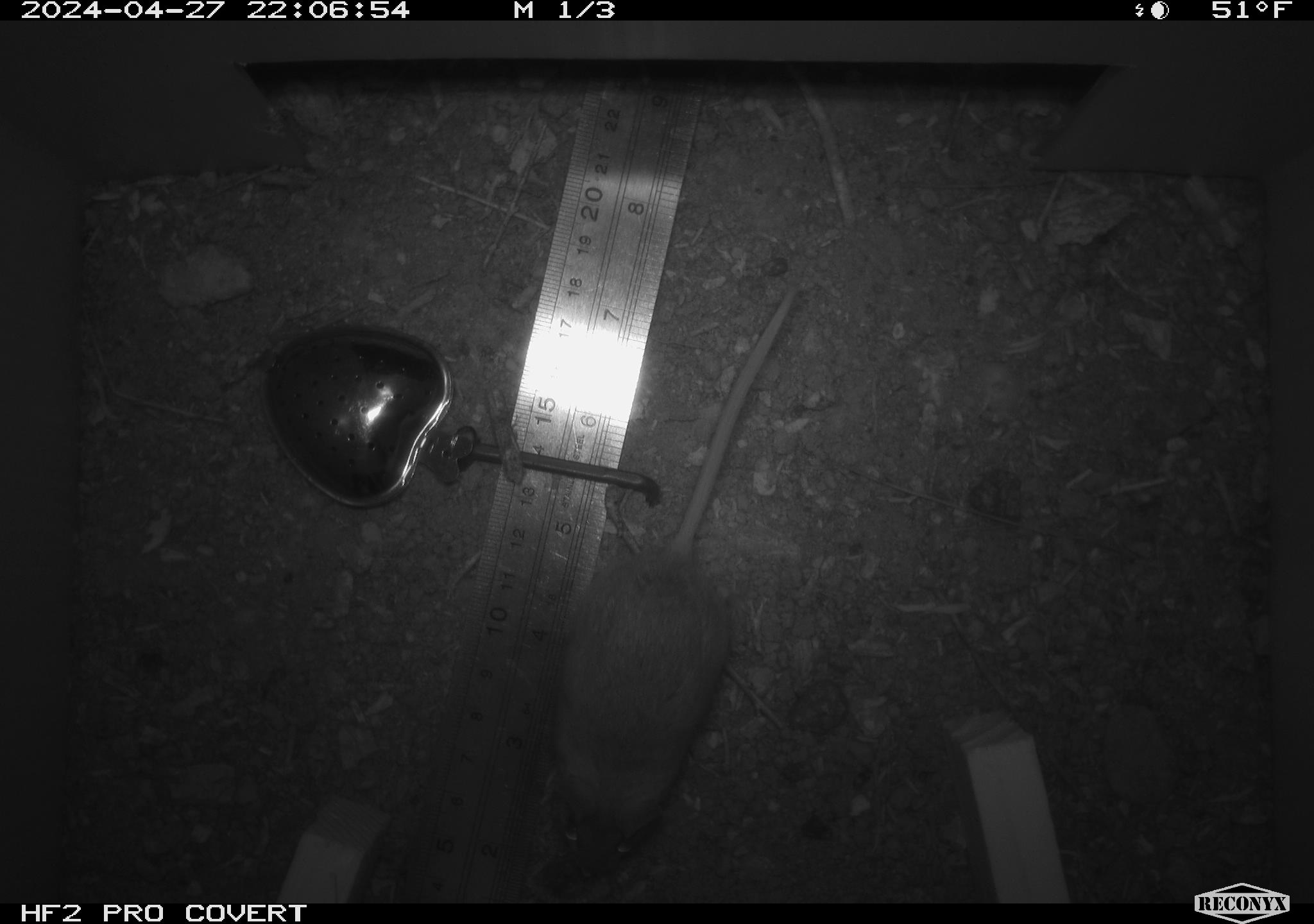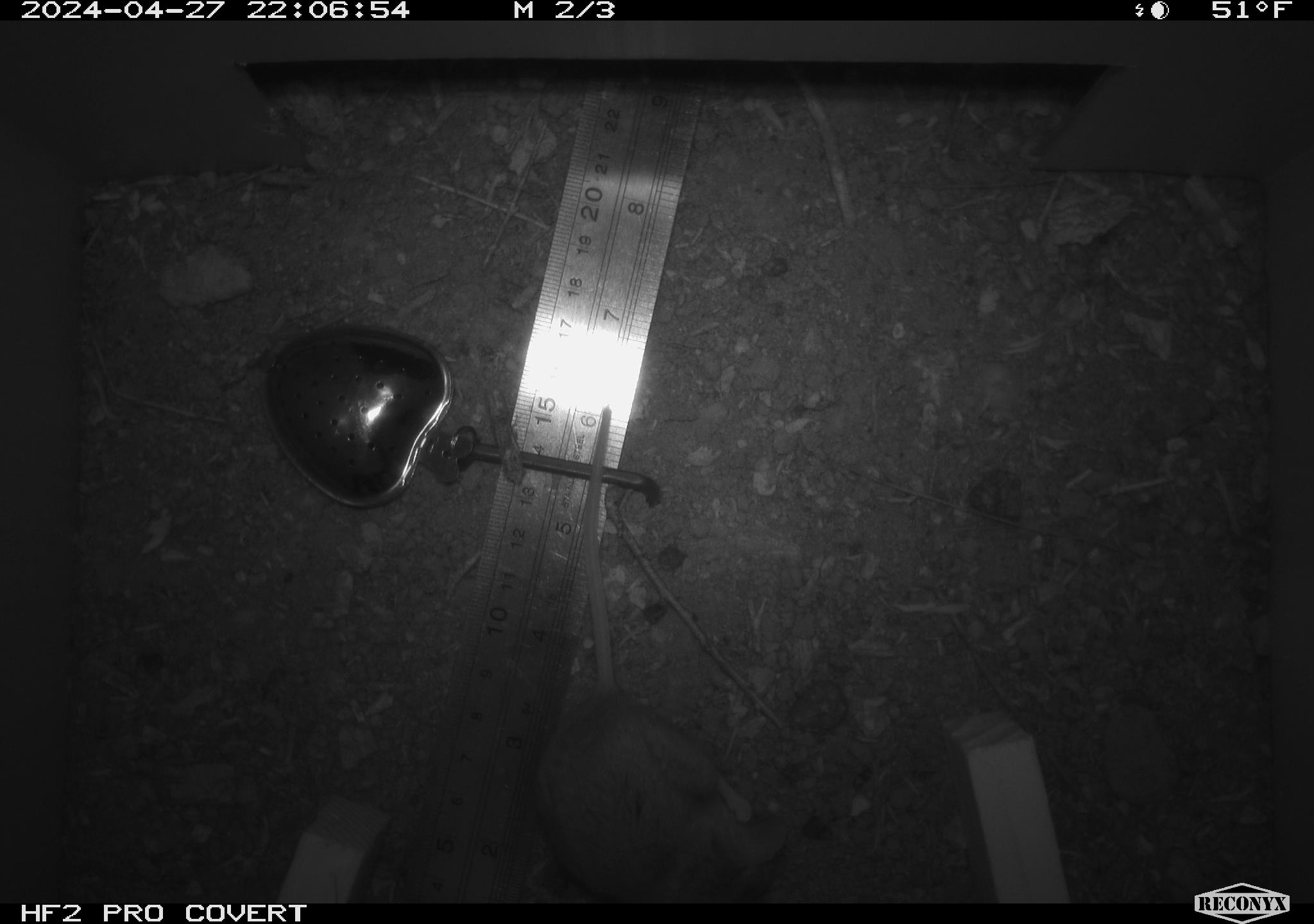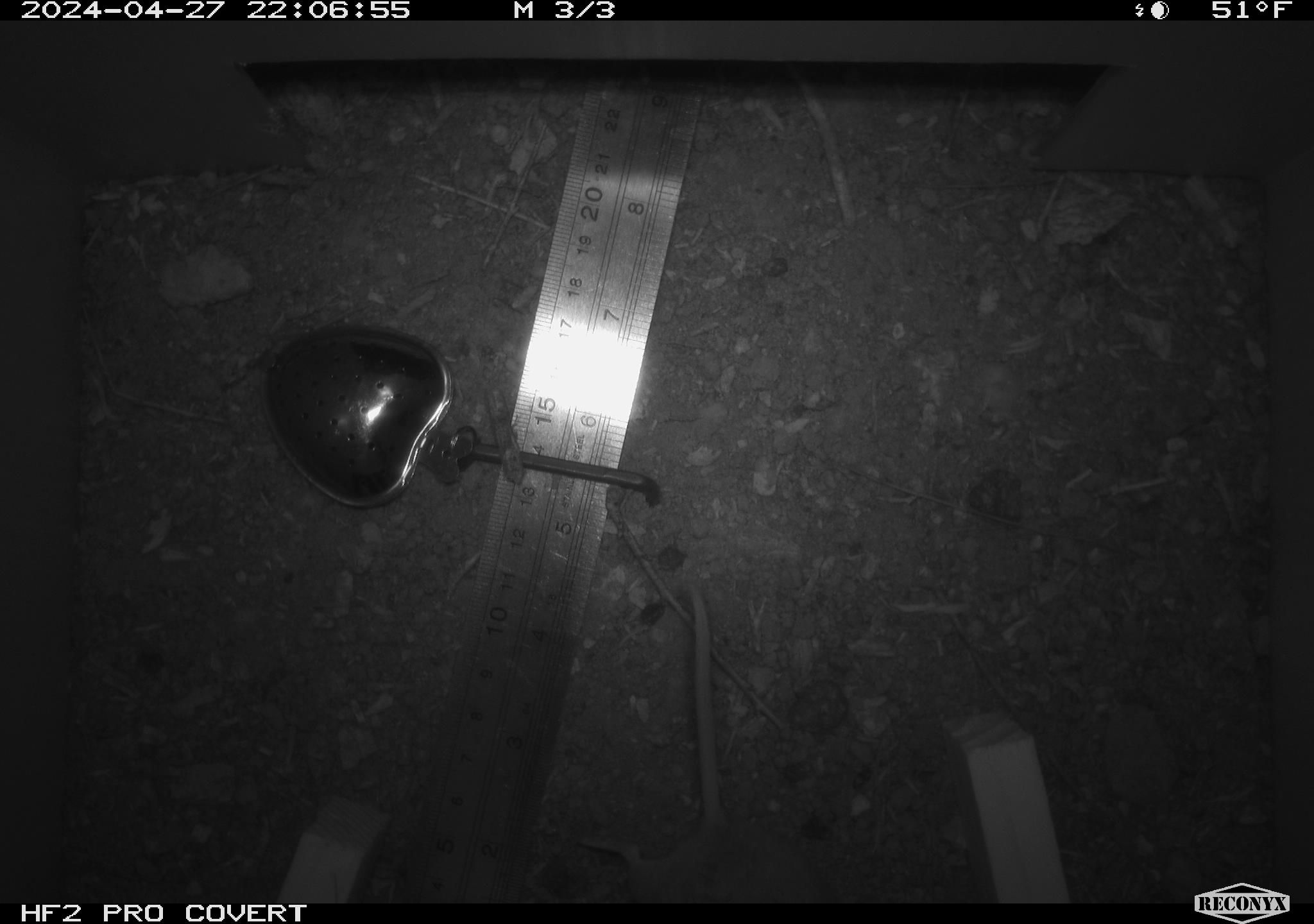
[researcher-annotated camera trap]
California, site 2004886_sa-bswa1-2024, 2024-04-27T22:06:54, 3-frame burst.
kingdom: Animalia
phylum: Chordata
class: Mammalia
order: Rodentia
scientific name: Rodentia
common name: mouse species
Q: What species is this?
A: Mouse species (Rodentia).